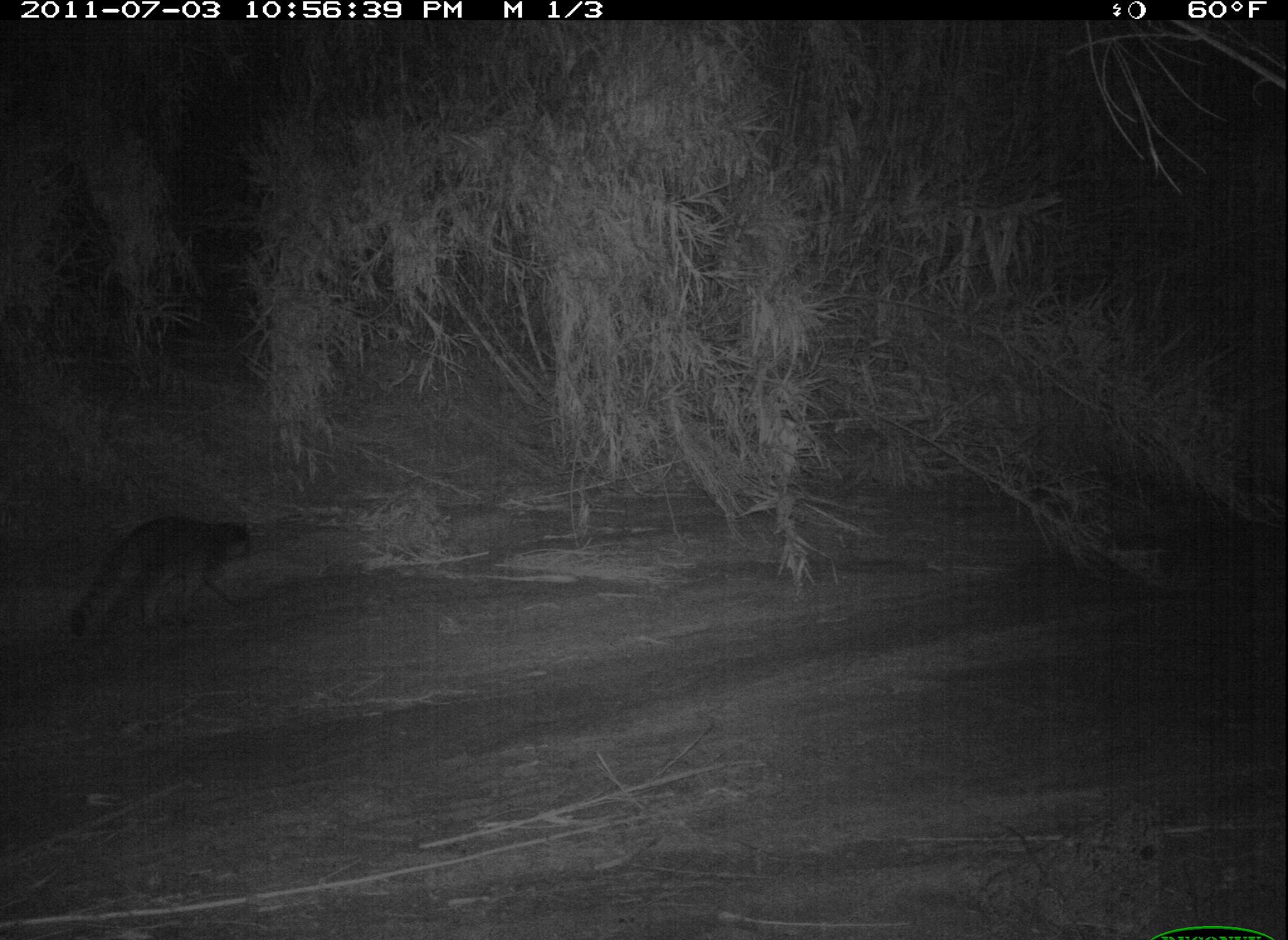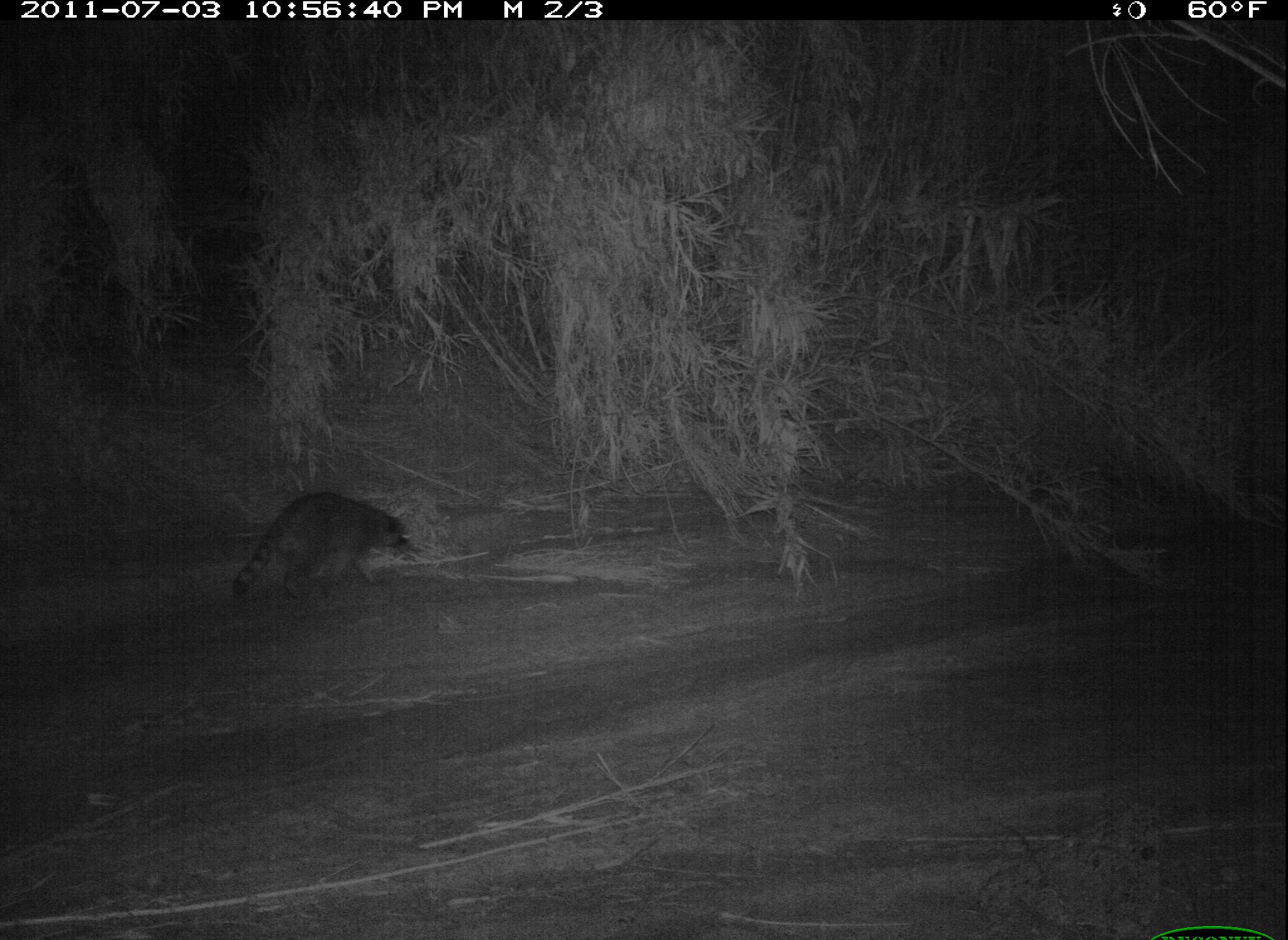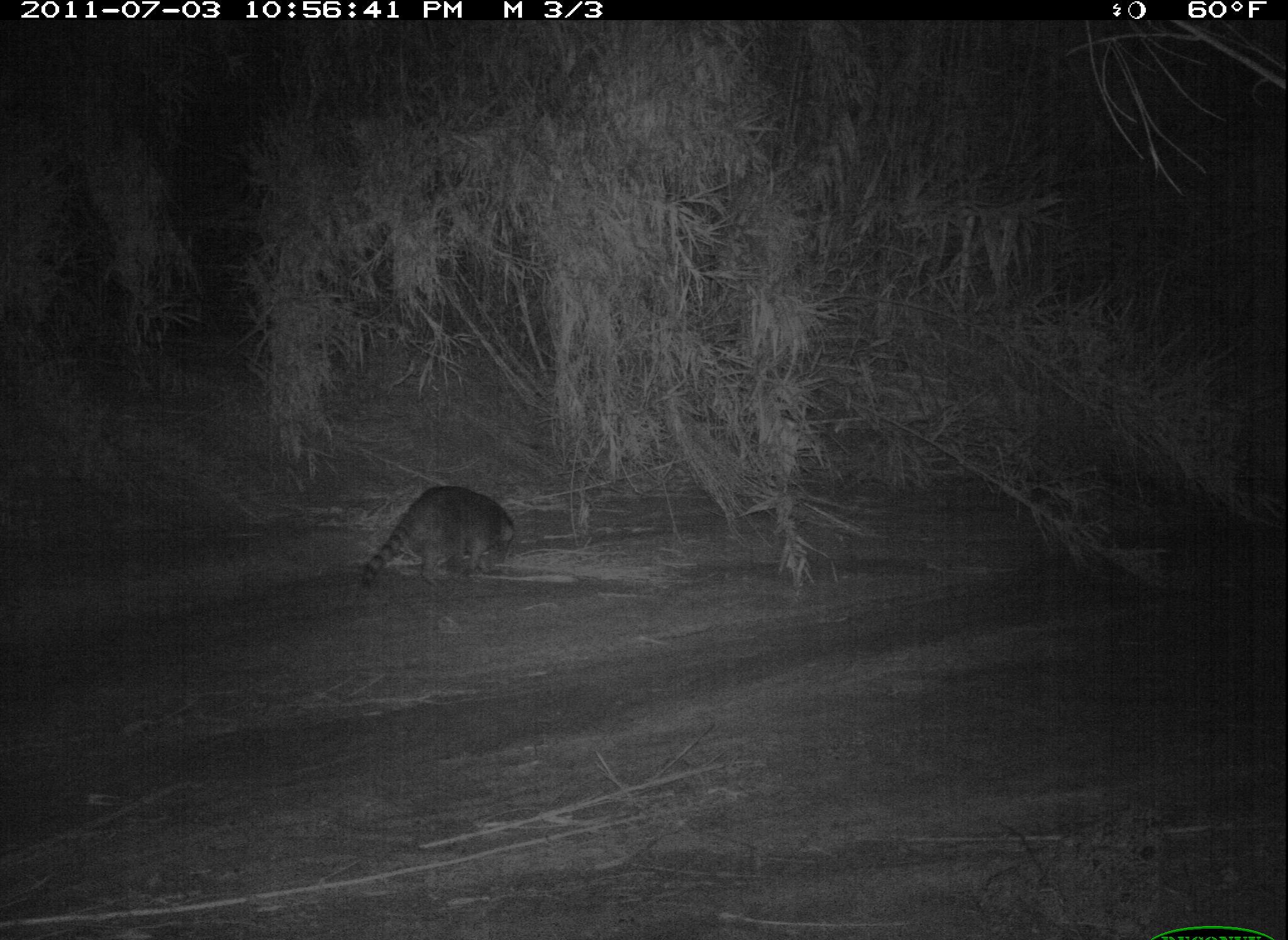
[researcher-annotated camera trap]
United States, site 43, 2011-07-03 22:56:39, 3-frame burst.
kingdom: Animalia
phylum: Chordata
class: Mammalia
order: Carnivora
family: Procyonidae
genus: Procyon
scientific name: Procyon lotor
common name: raccoon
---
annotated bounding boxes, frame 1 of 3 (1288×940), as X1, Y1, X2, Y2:
raccoon: 76, 493, 277, 631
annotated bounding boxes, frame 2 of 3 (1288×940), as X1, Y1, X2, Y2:
raccoon: 227, 480, 422, 619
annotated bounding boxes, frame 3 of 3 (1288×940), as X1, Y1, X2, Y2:
raccoon: 362, 480, 520, 588